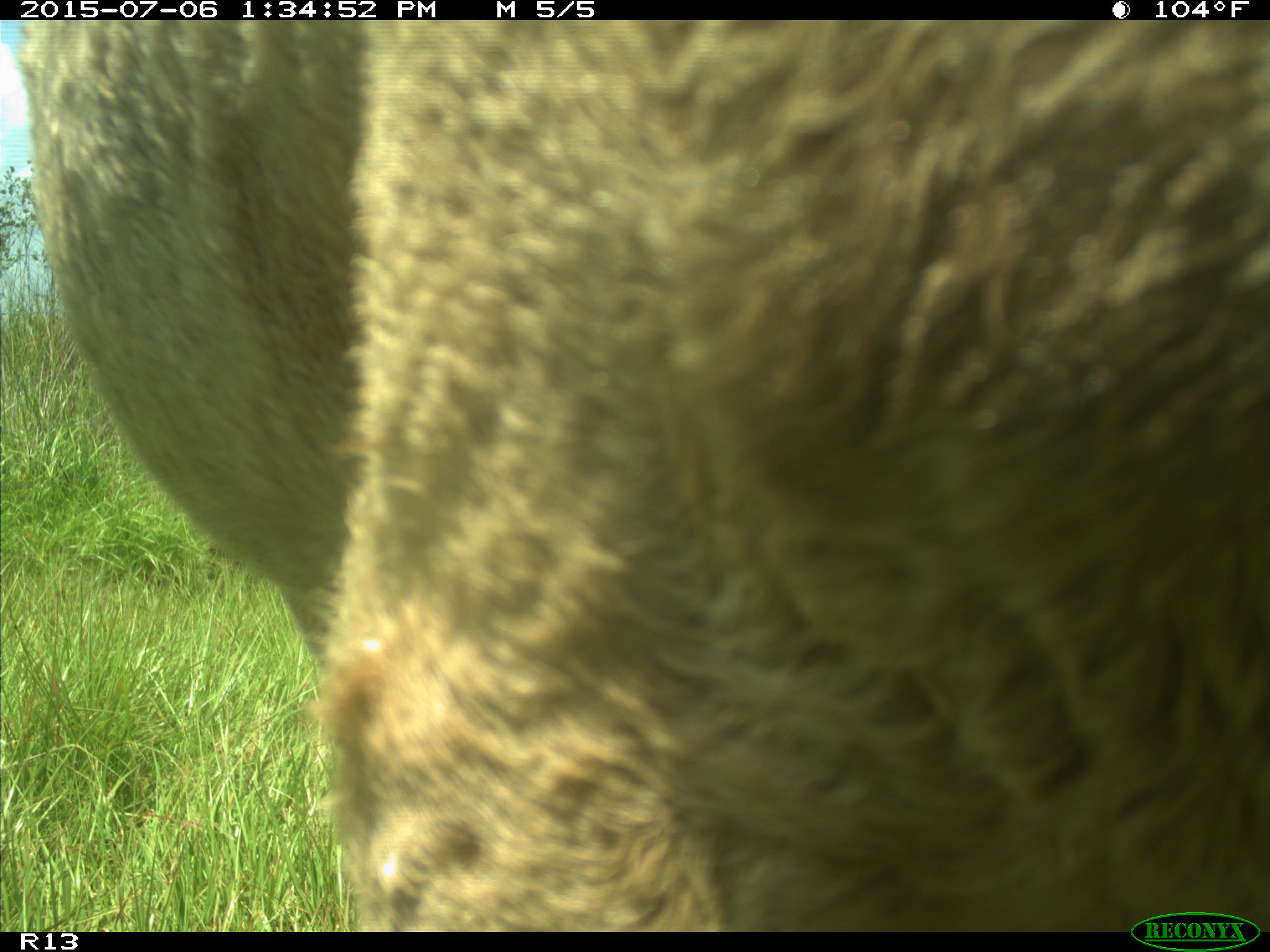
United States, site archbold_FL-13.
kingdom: Animalia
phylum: Chordata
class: Mammalia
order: Artiodactyla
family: Bovidae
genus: Bos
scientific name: Bos taurus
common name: domestic cow